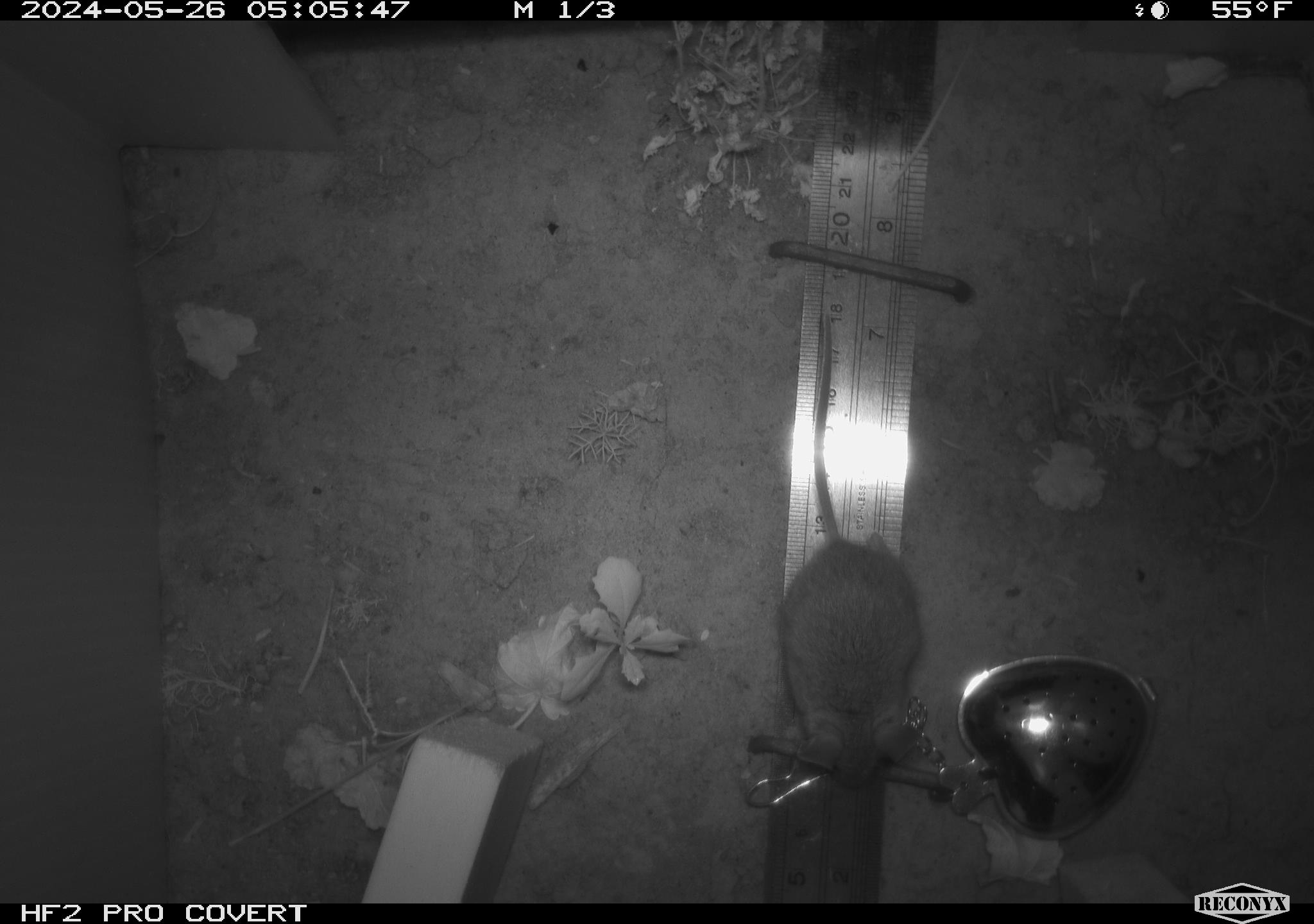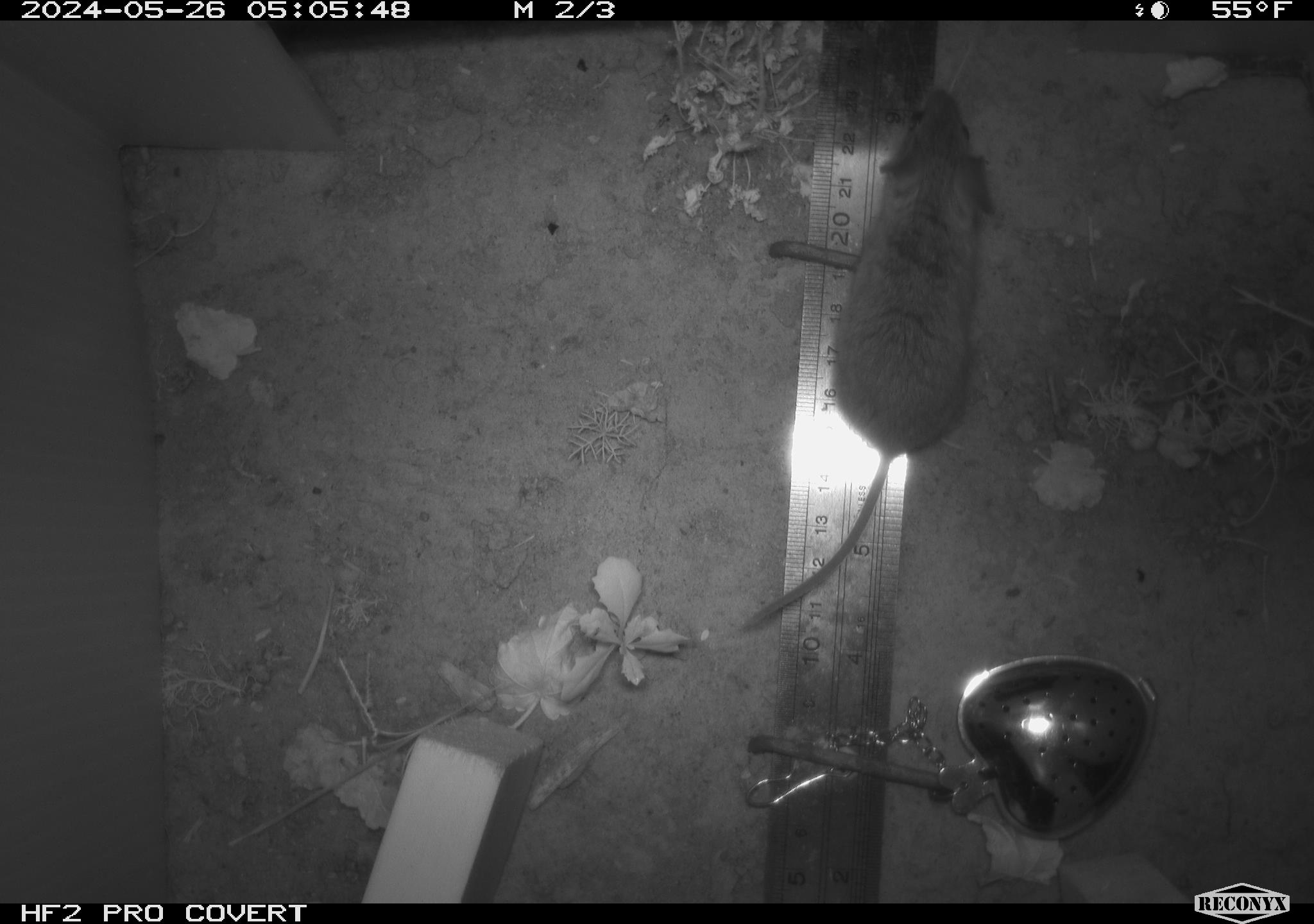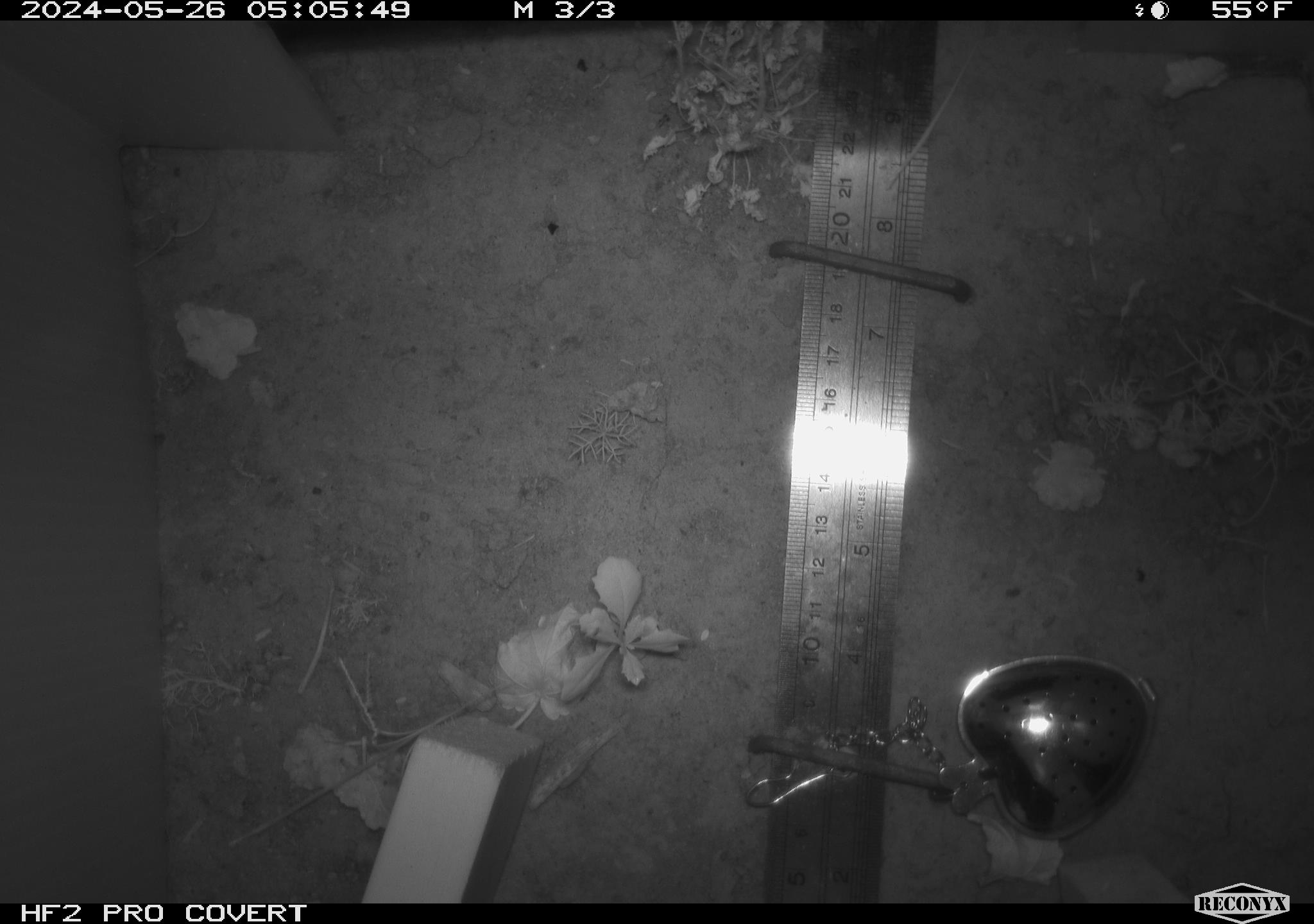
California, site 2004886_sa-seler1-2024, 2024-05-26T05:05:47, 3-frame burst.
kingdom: Animalia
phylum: Chordata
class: Mammalia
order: Rodentia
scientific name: Rodentia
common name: mouse species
Mouse species (Rodentia).